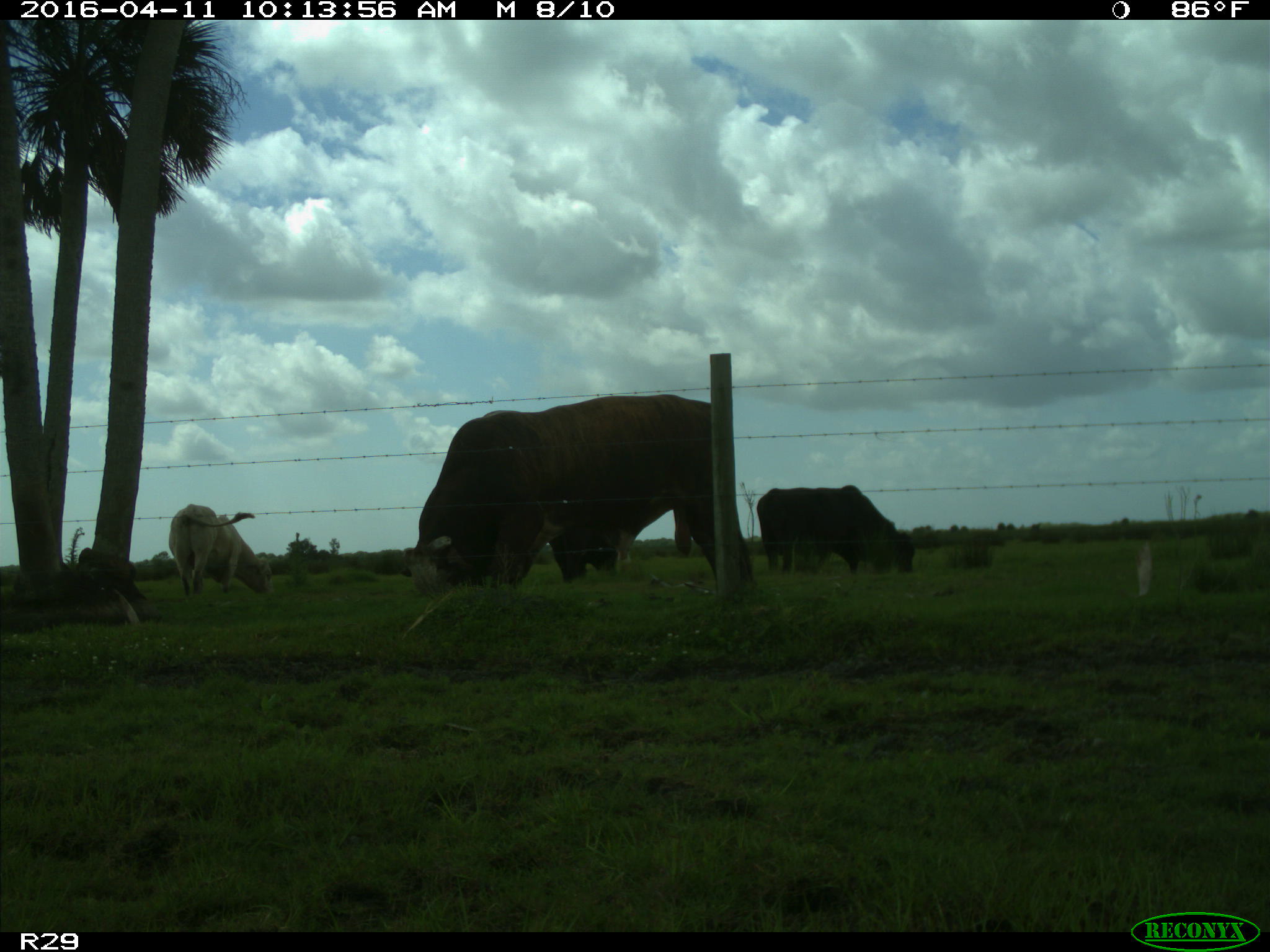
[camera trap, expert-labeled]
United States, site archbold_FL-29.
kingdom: Animalia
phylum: Chordata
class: Mammalia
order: Artiodactyla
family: Bovidae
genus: Bos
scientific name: Bos taurus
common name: domestic cow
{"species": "Bos taurus (domestic cow)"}